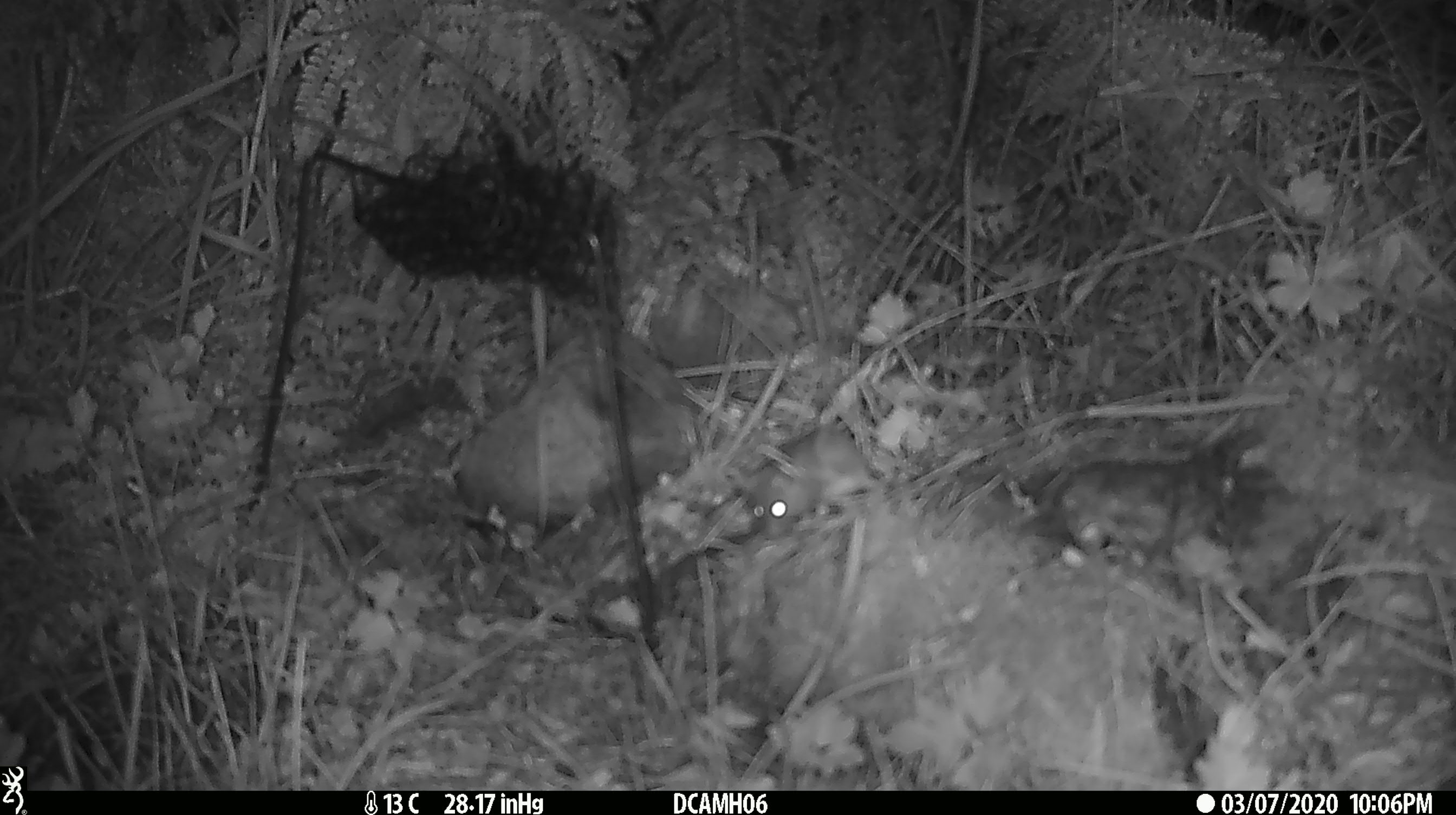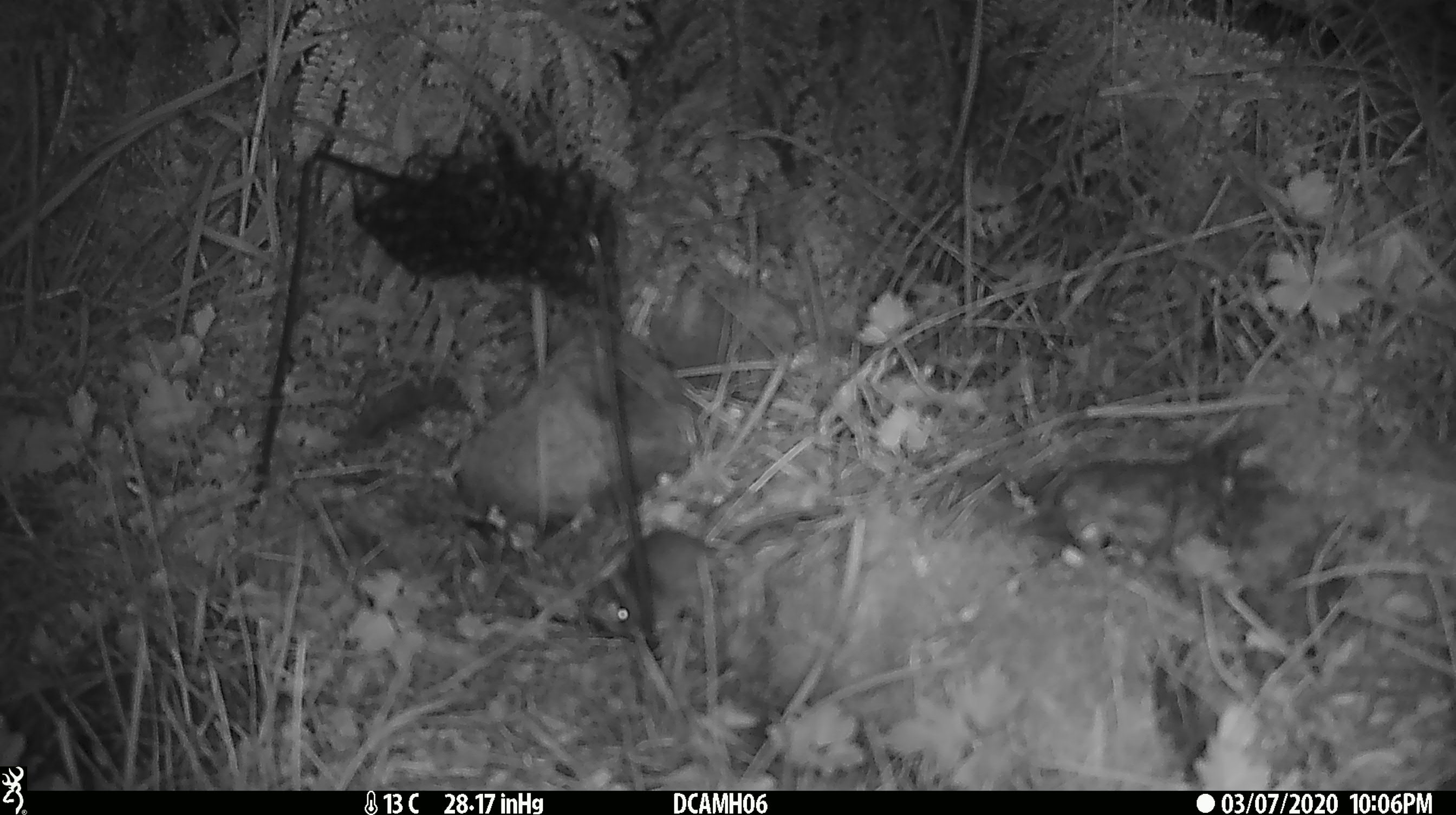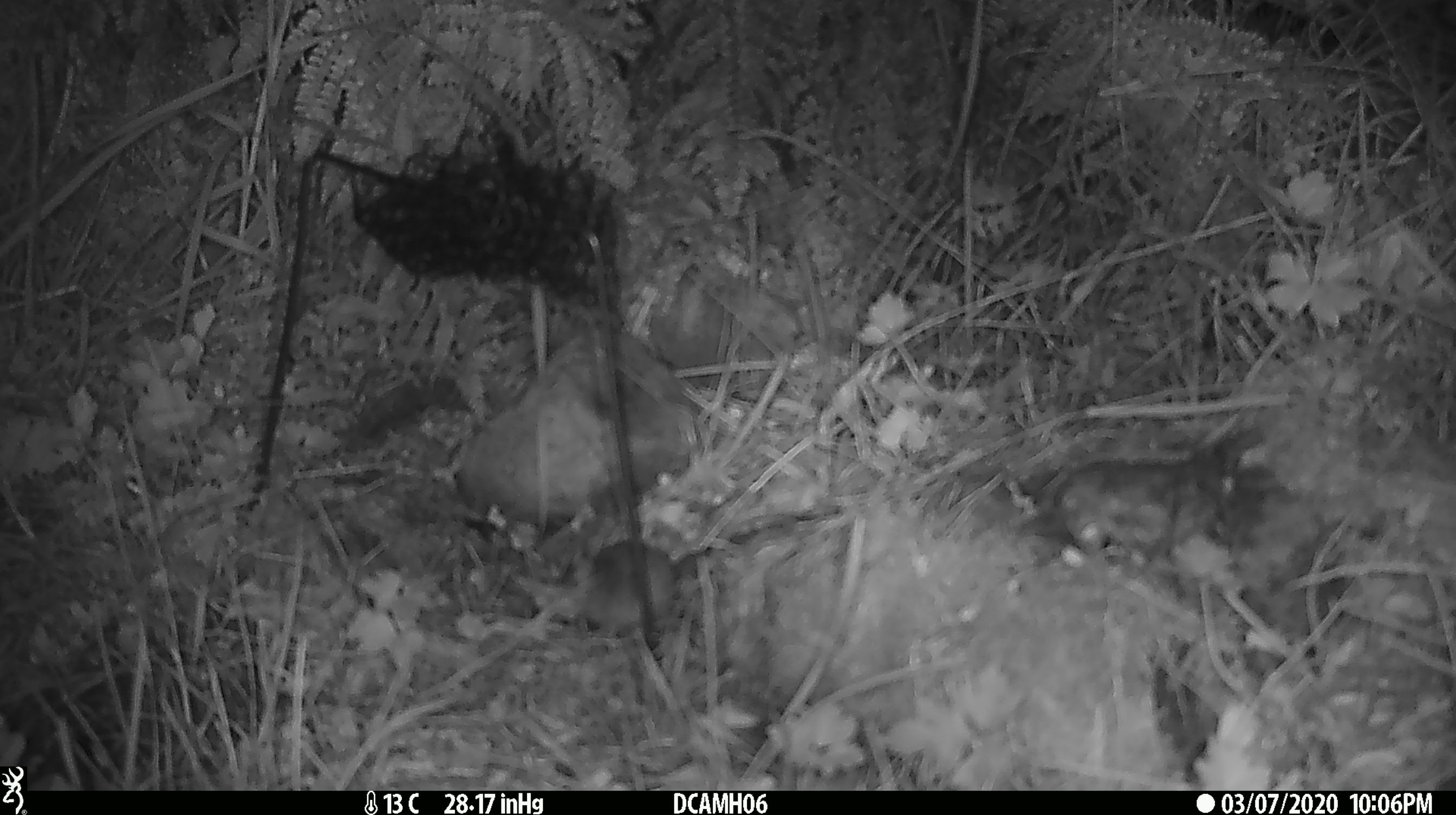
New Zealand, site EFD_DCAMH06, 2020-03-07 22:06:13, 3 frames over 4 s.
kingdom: Animalia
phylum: Chordata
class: Mammalia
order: Rodentia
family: Muridae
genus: Mus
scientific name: Mus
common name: mouse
Mouse (Mus).